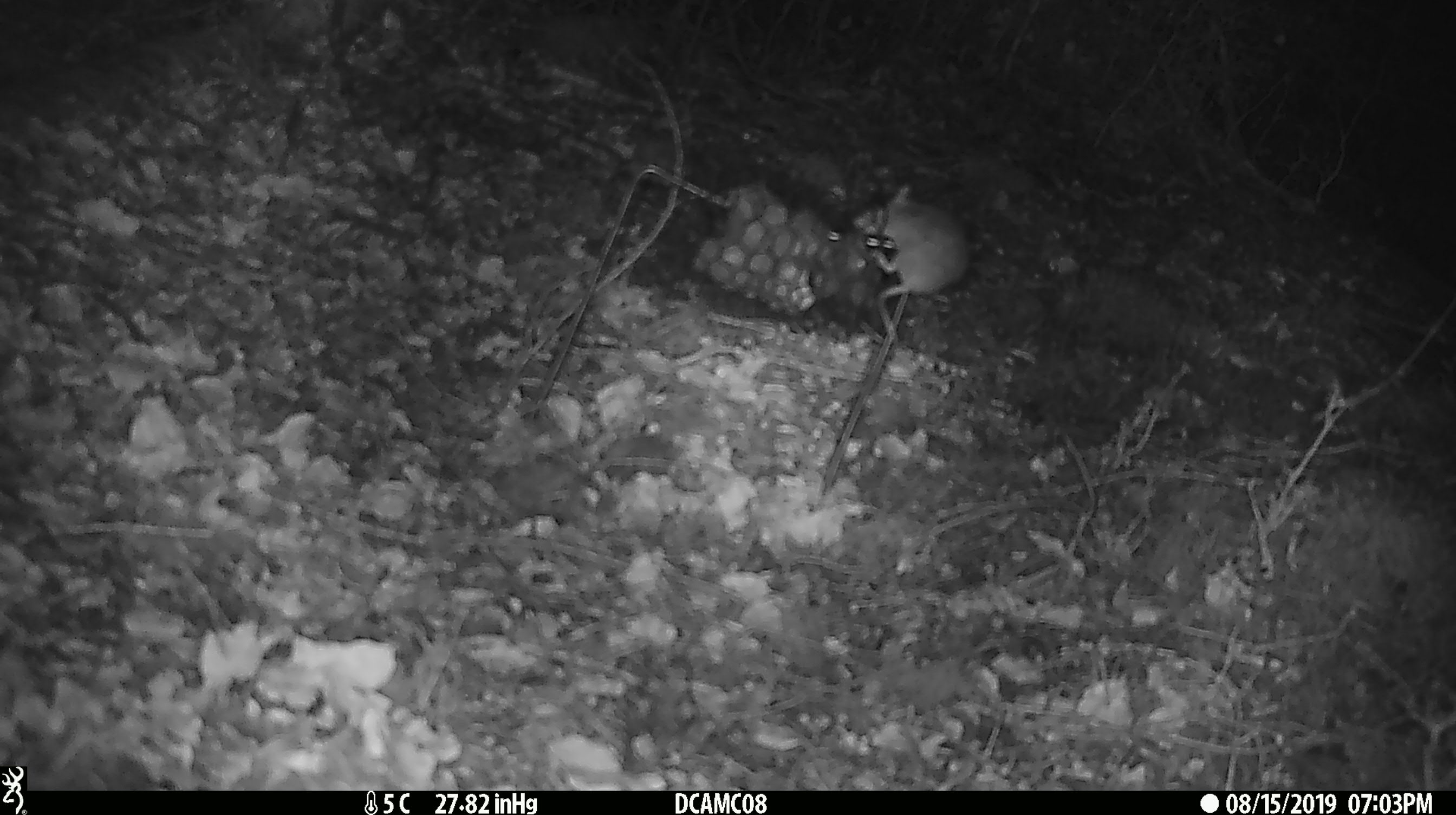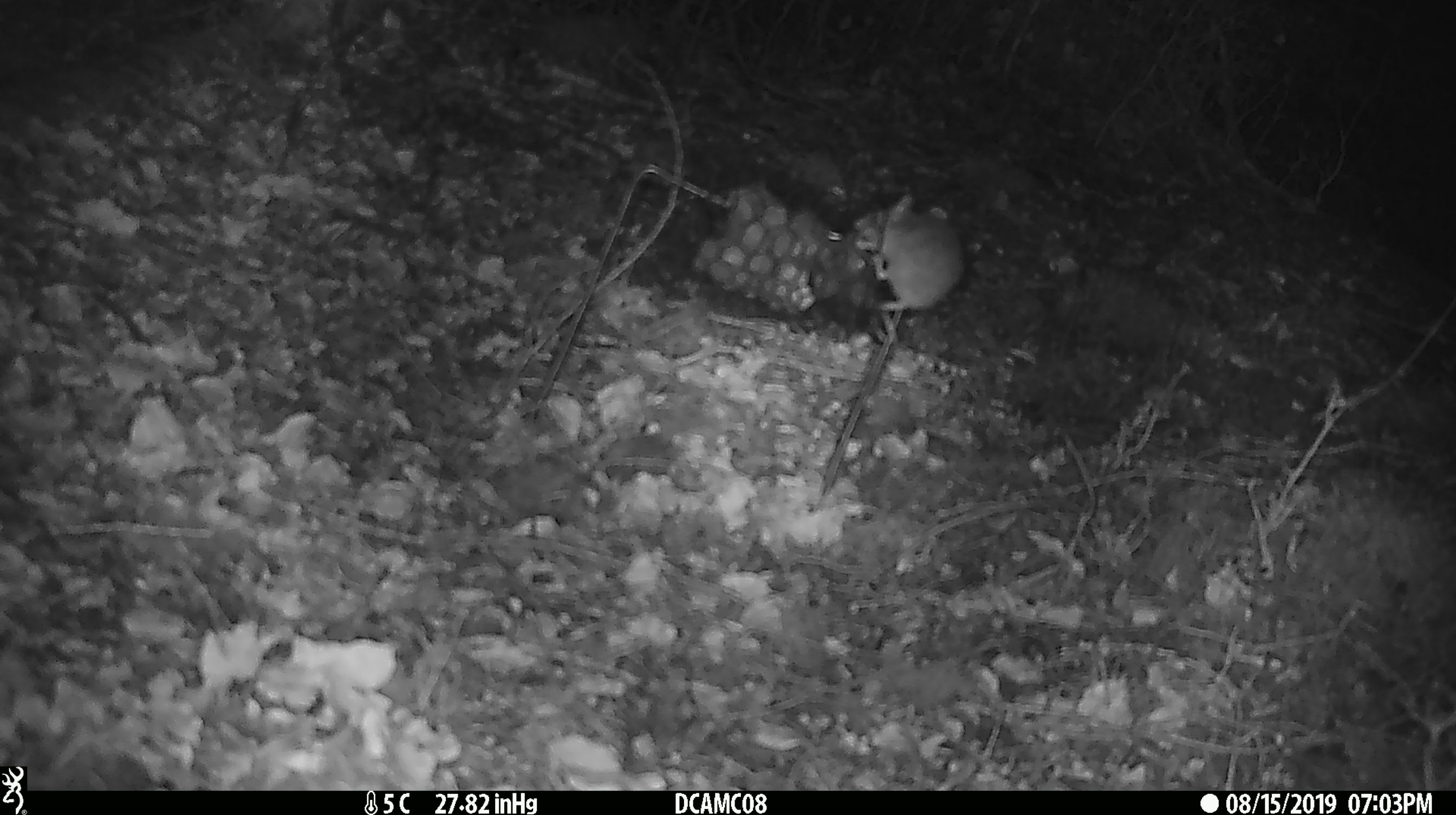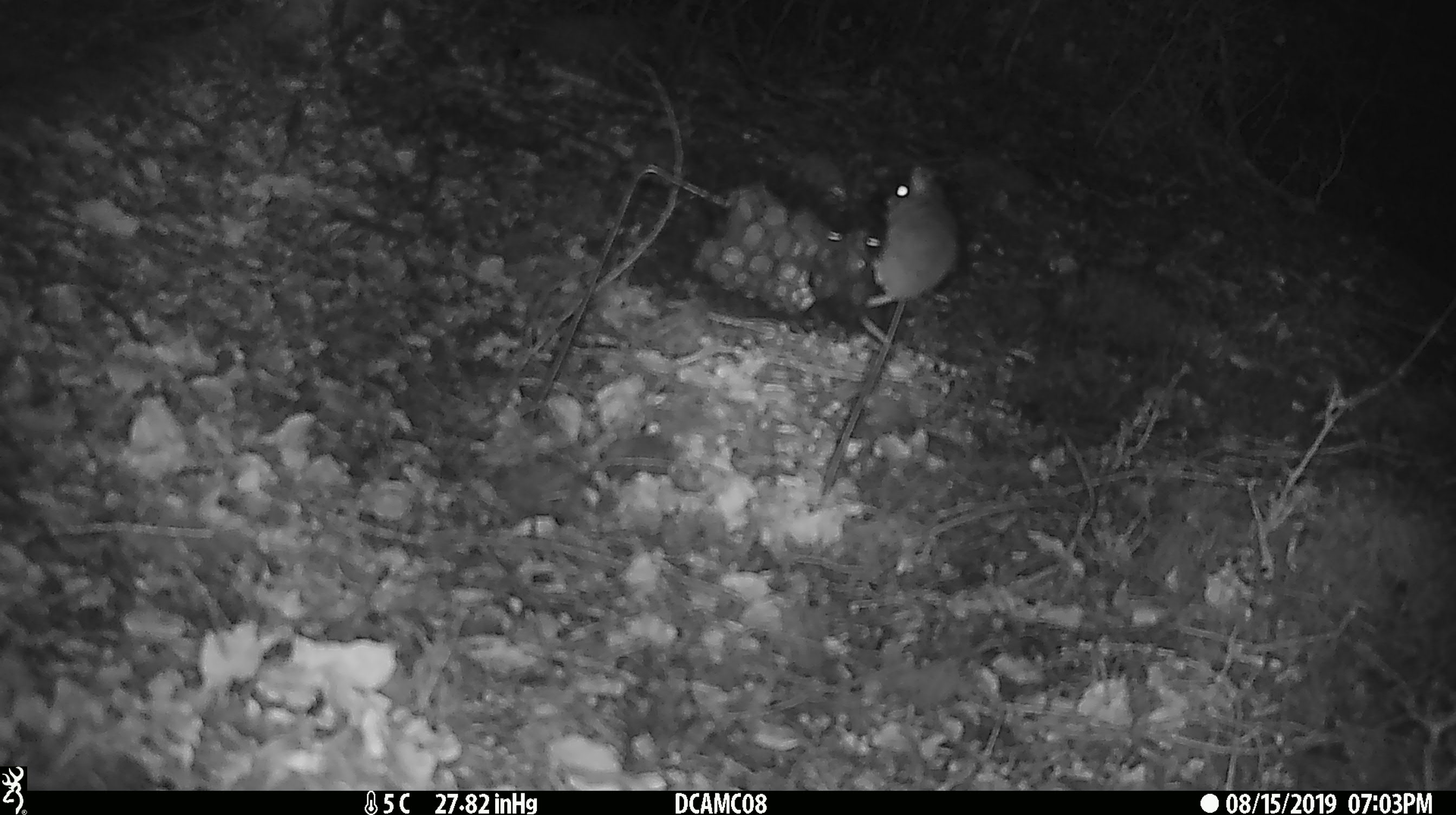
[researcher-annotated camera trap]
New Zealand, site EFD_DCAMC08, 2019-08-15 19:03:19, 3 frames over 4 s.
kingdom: Animalia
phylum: Chordata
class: Mammalia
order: Rodentia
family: Muridae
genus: Mus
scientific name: Mus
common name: mouse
Mouse (Mus).